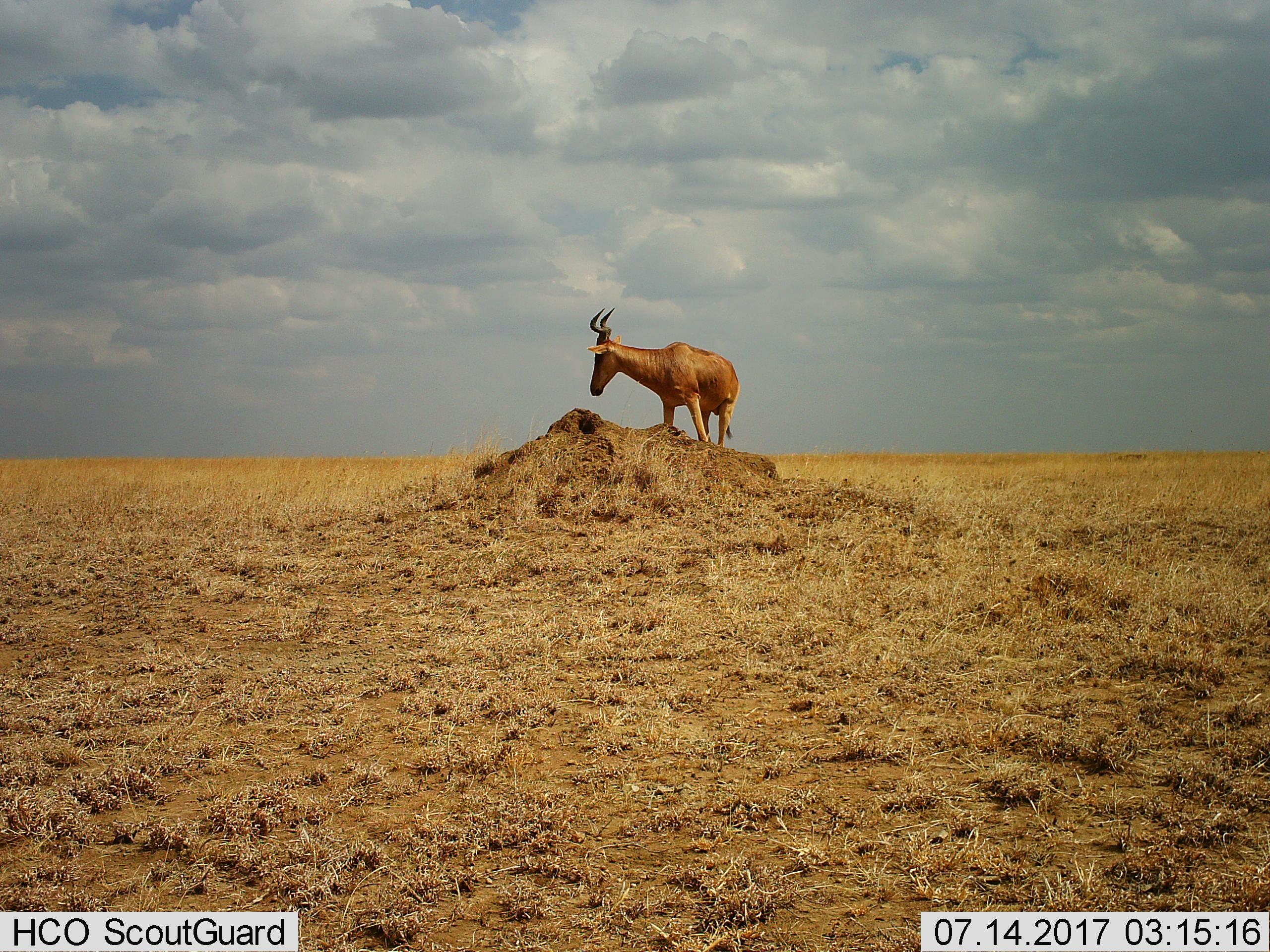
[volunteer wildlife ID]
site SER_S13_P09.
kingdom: Animalia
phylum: Chordata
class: Mammalia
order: Artiodactyla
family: Bovidae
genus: Alcelaphus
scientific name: Alcelaphus buselaphus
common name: hartebeest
Hartebeest (Alcelaphus buselaphus), count 1. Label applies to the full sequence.